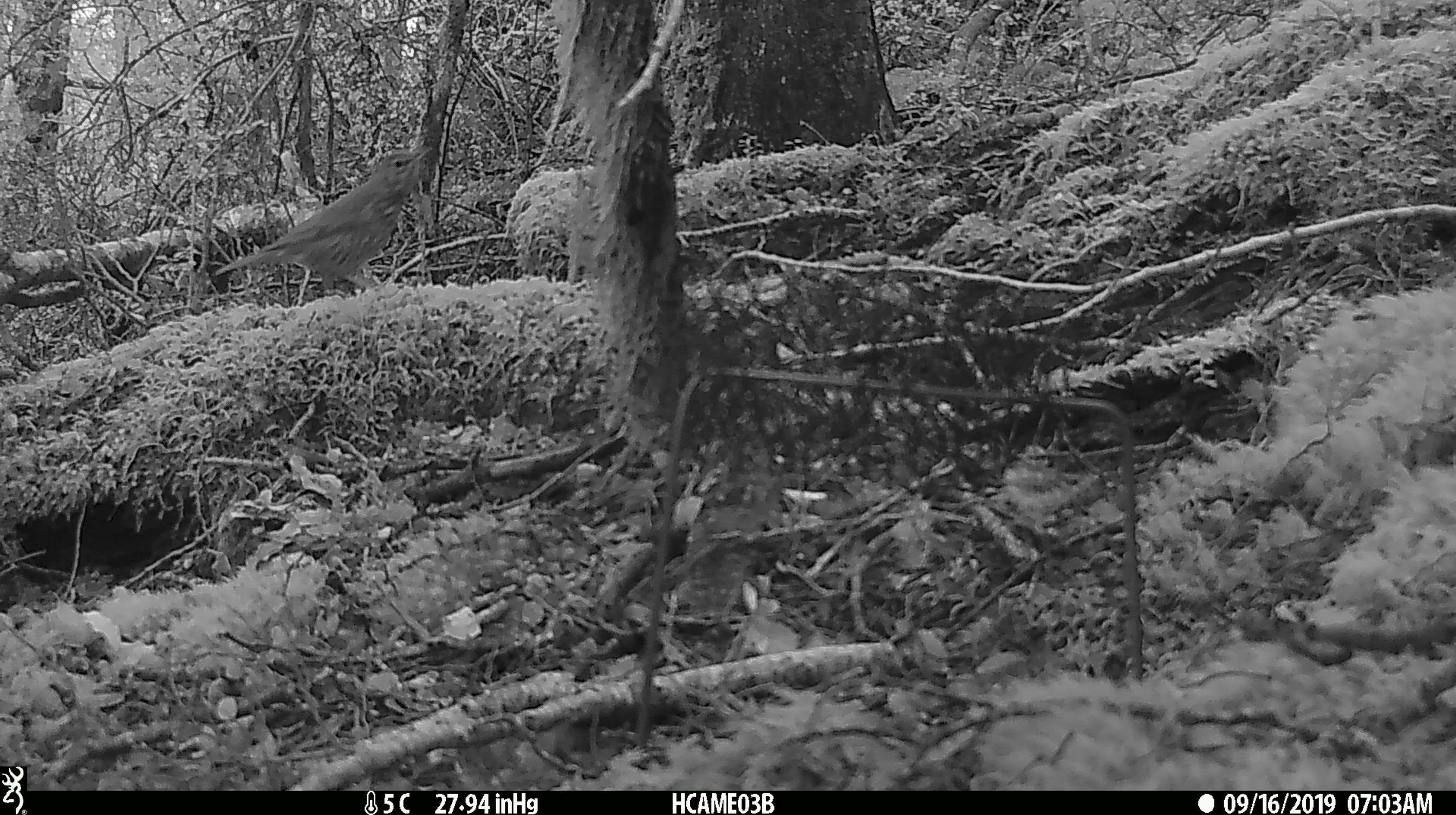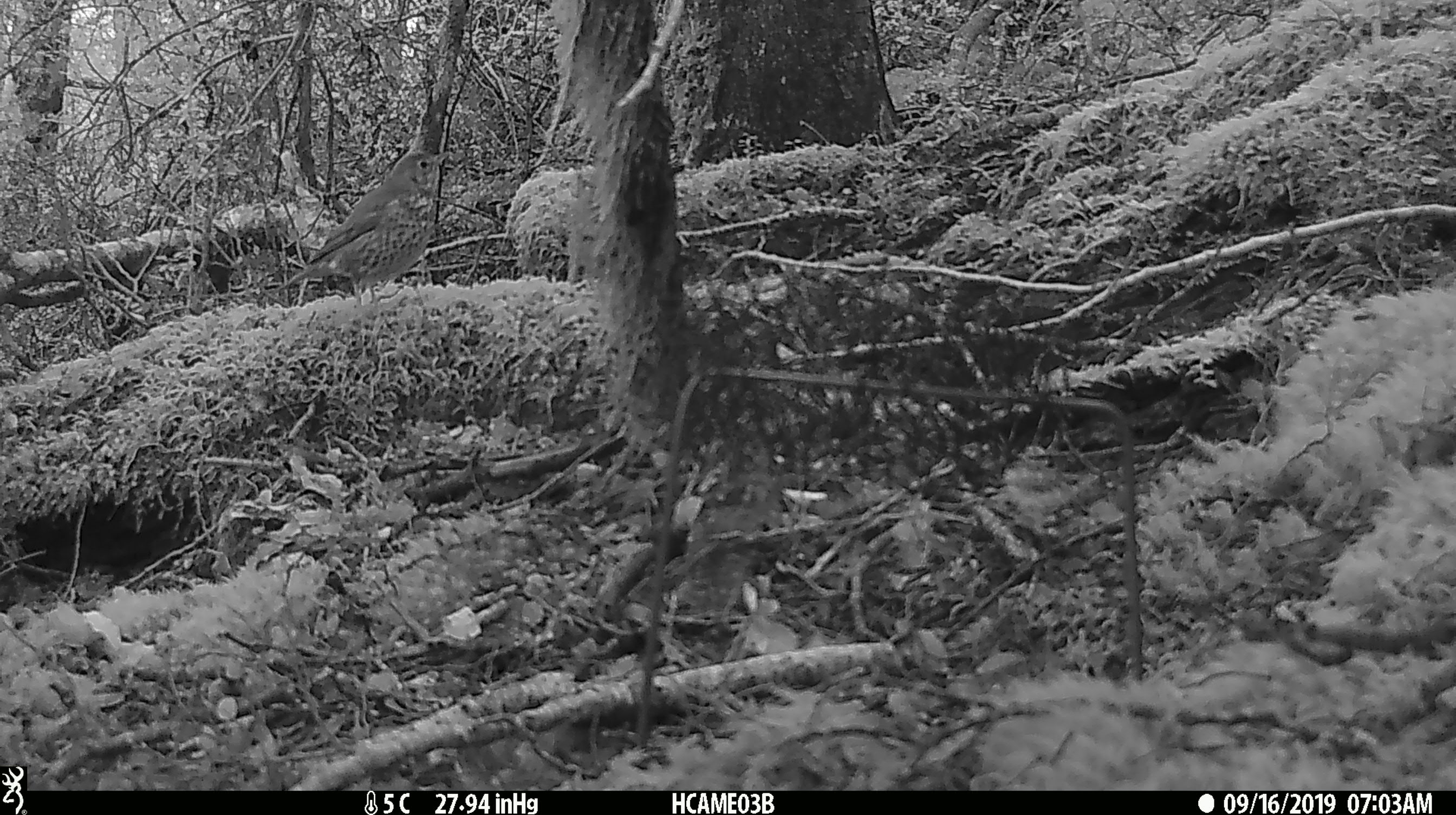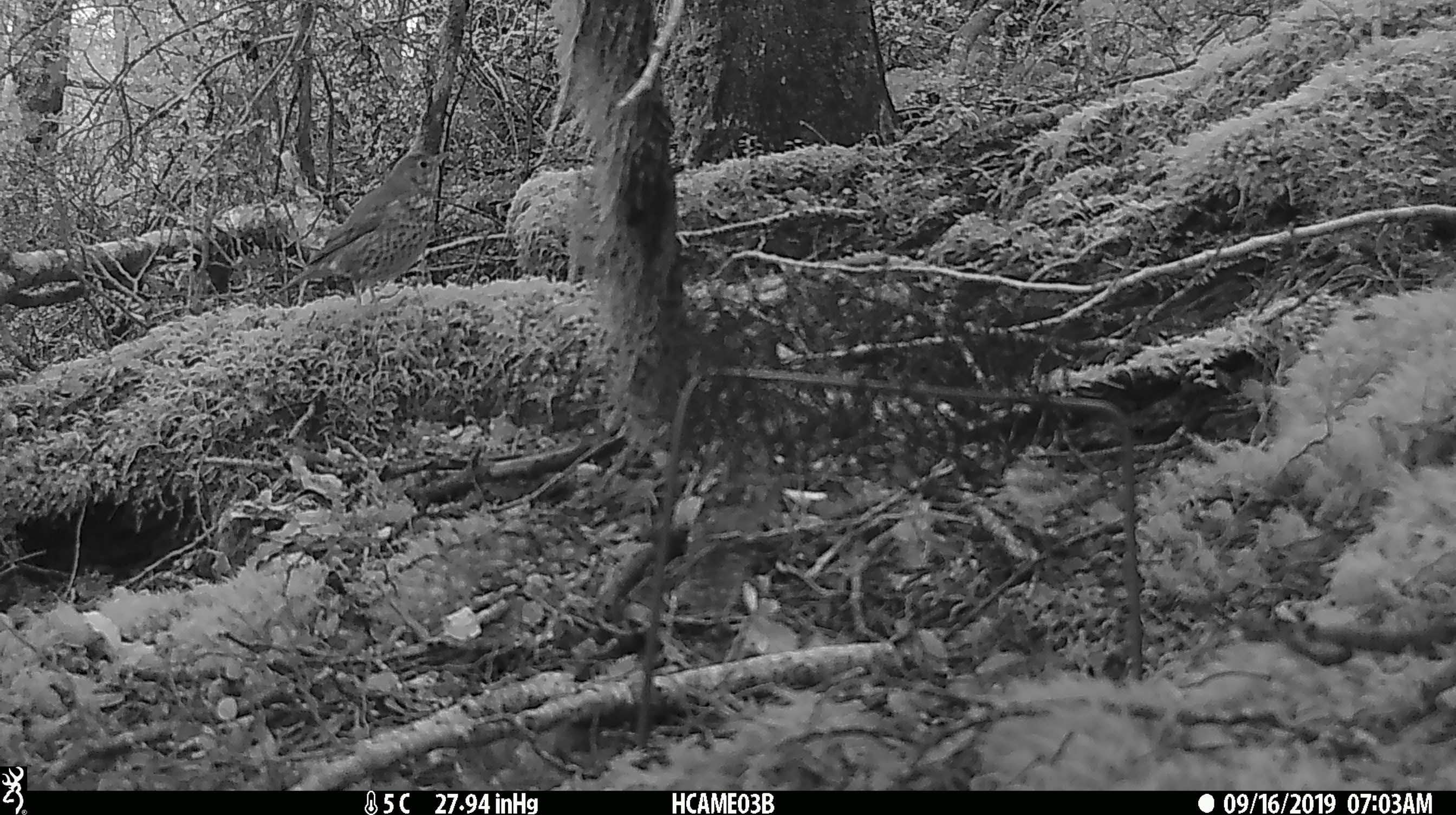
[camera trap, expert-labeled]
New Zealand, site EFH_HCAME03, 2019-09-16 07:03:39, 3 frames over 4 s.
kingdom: Animalia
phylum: Chordata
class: Aves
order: Passeriformes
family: Turdidae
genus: Turdus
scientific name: Turdus philomelos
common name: song thrush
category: thrush